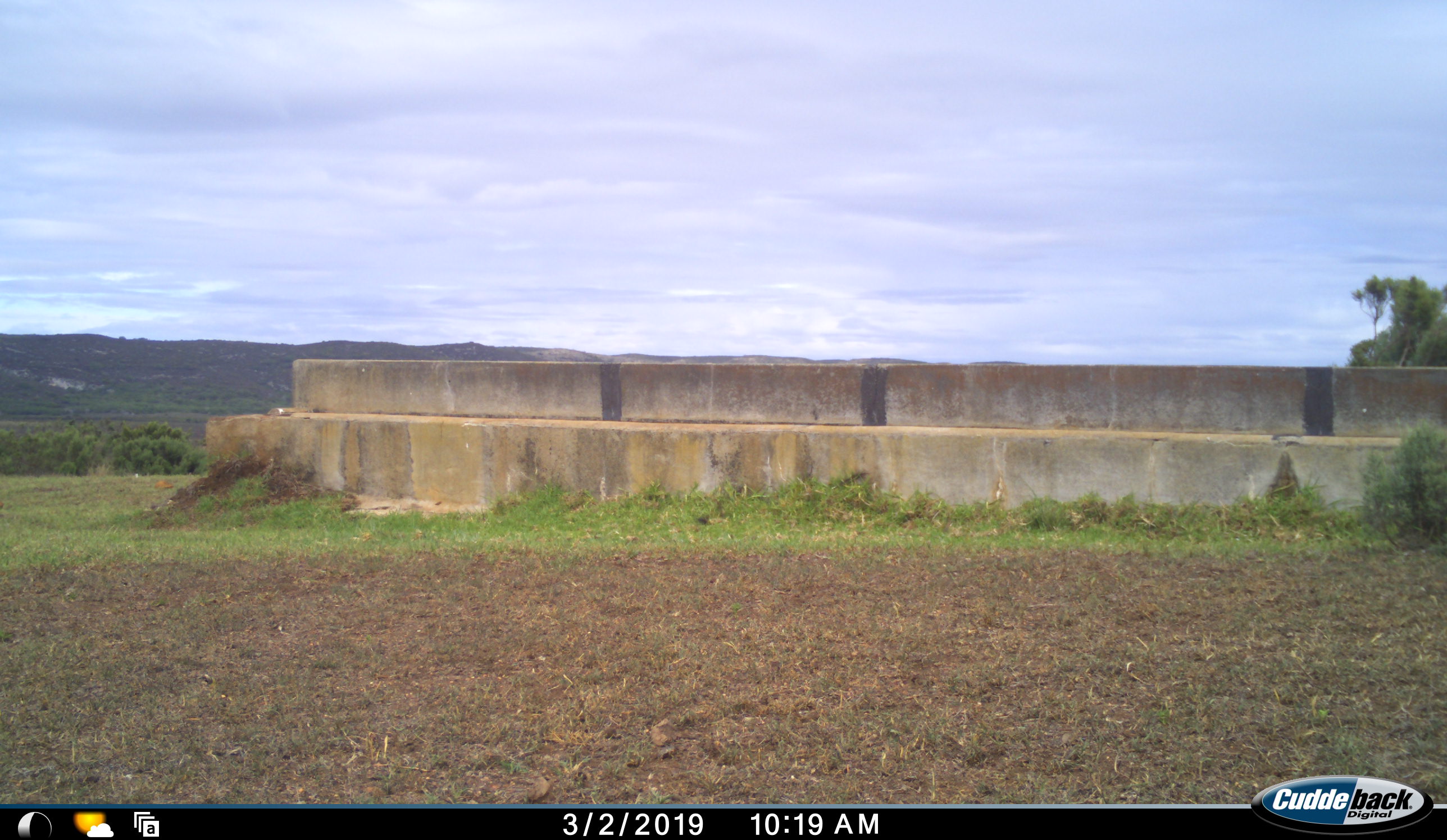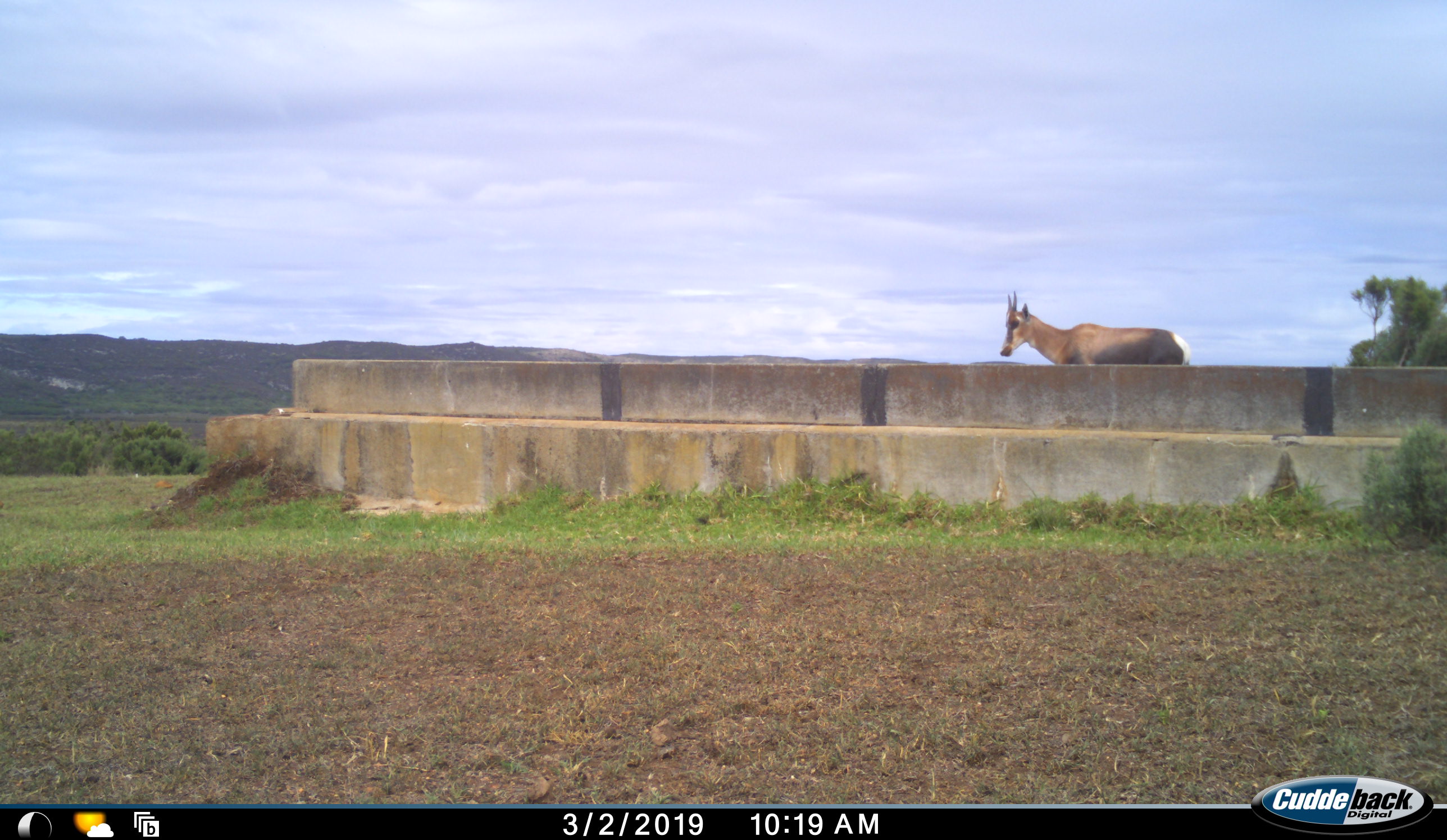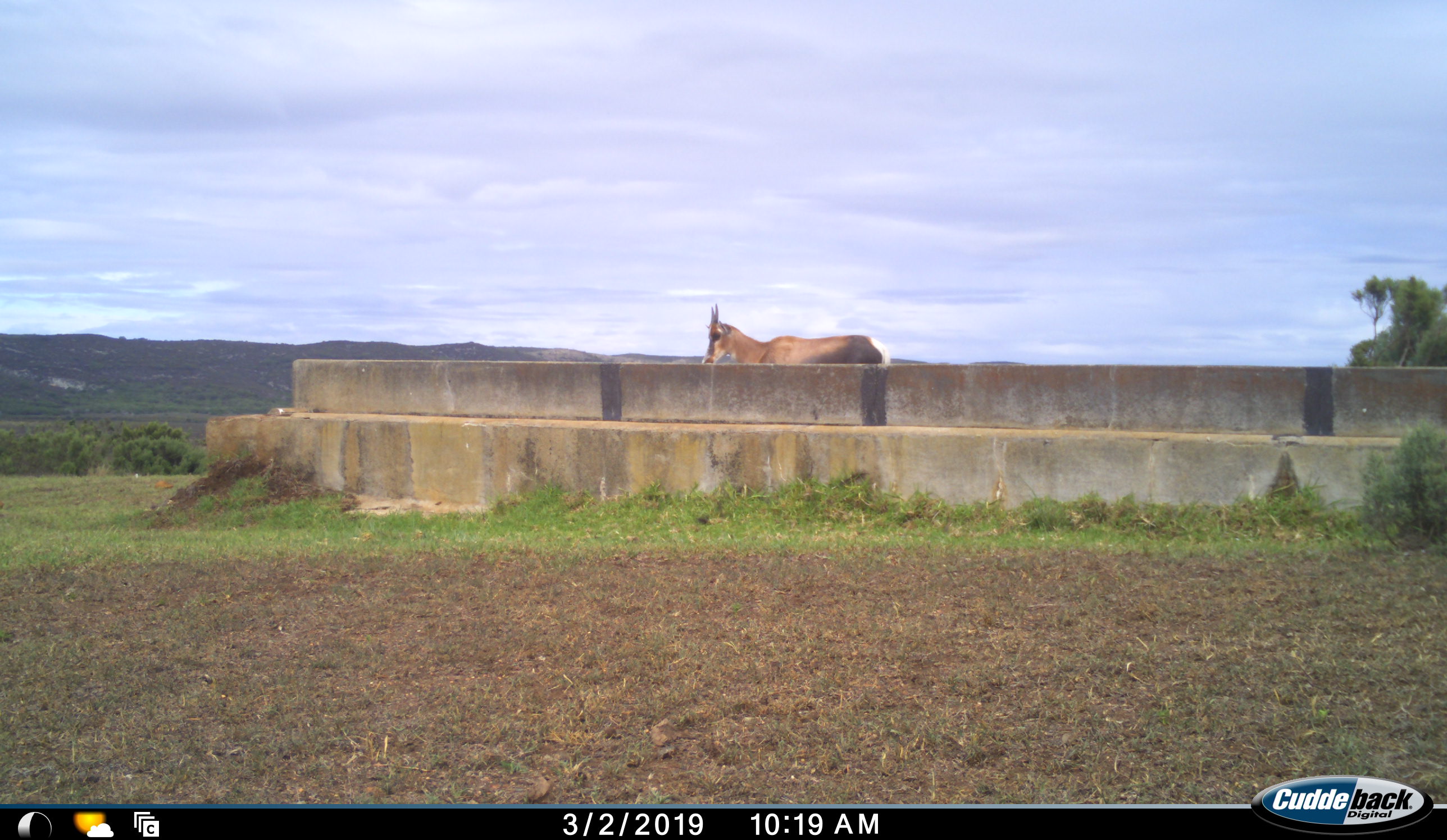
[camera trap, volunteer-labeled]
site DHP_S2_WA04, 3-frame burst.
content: unidentified animal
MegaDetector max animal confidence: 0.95